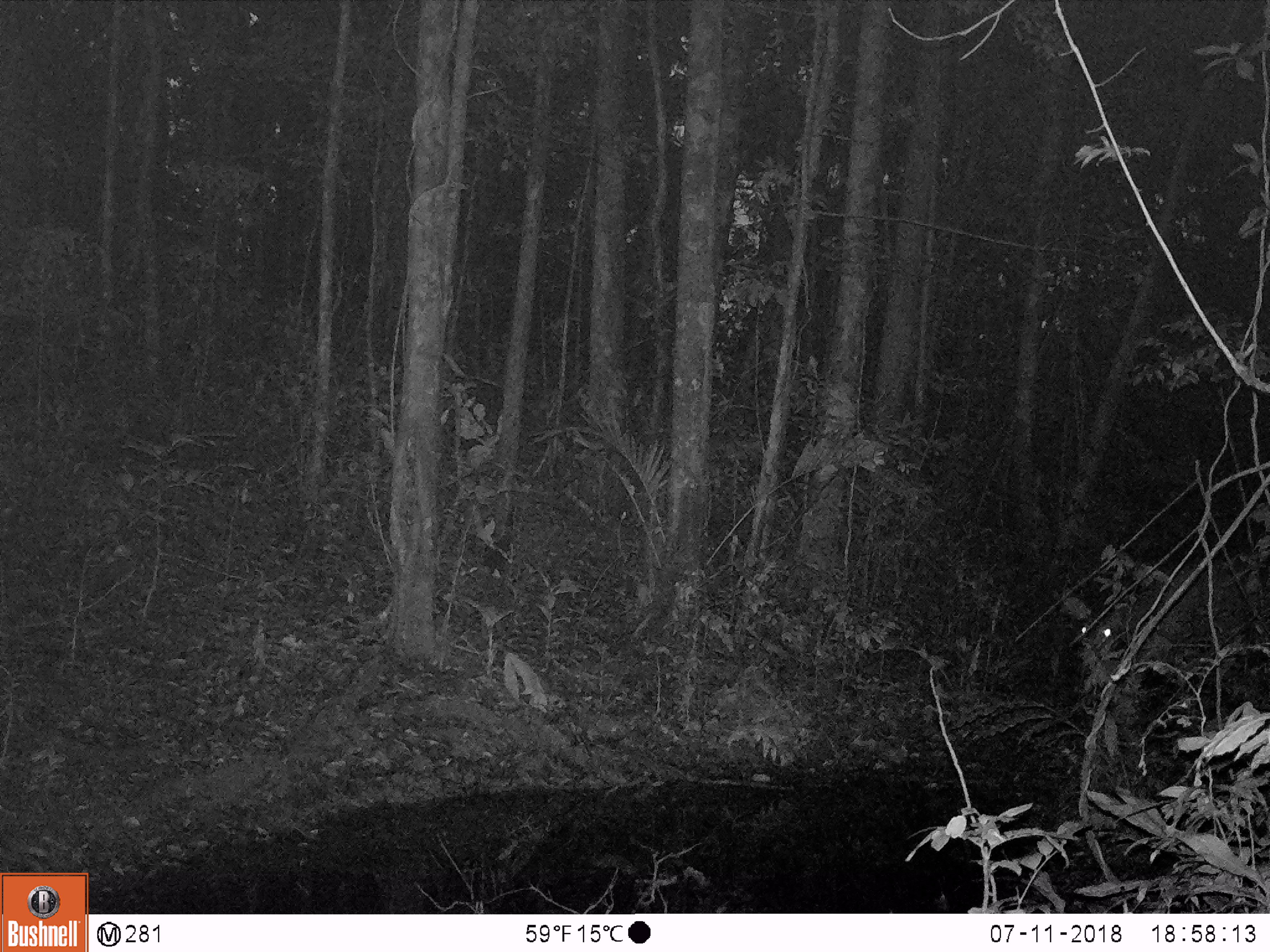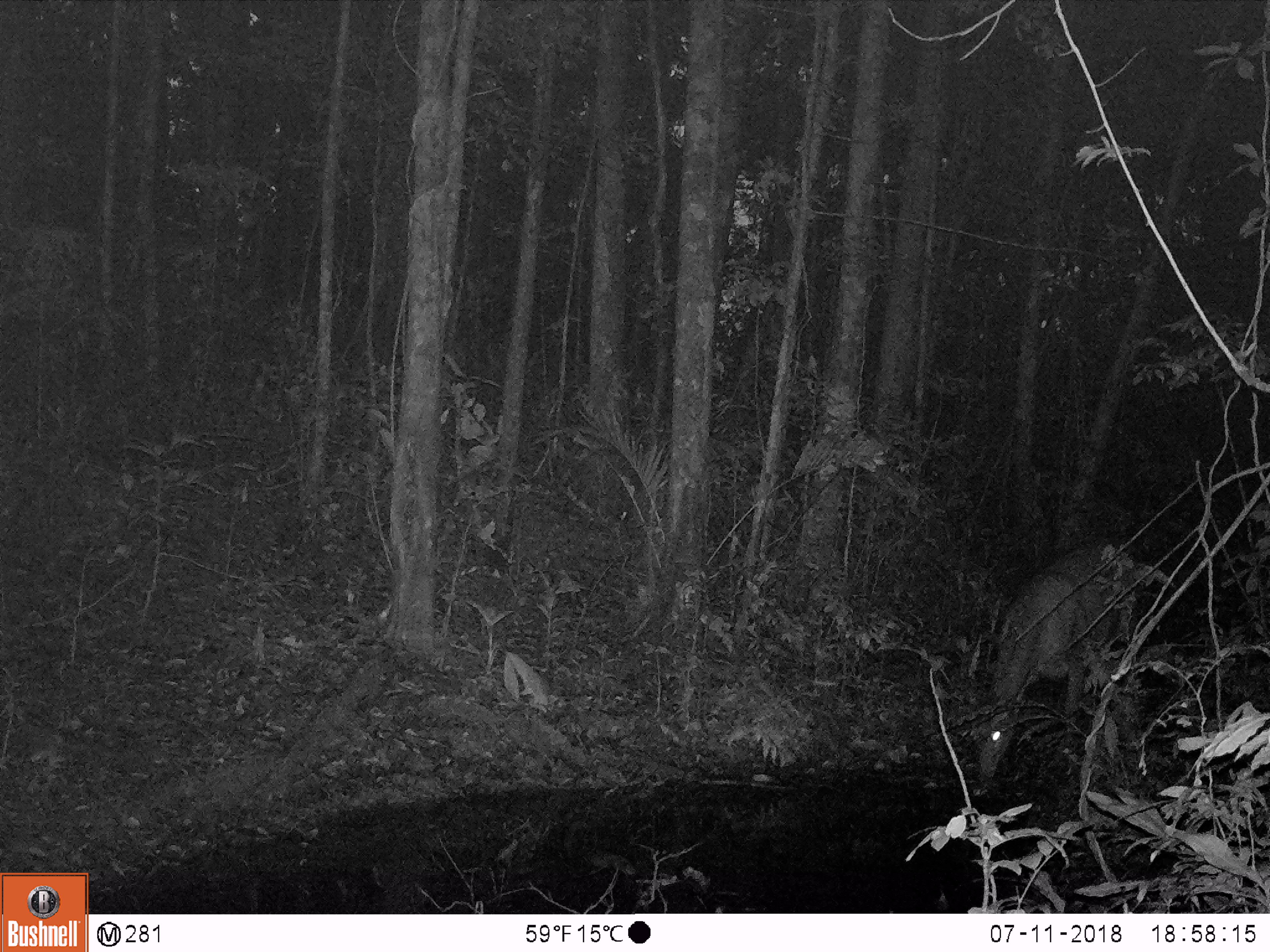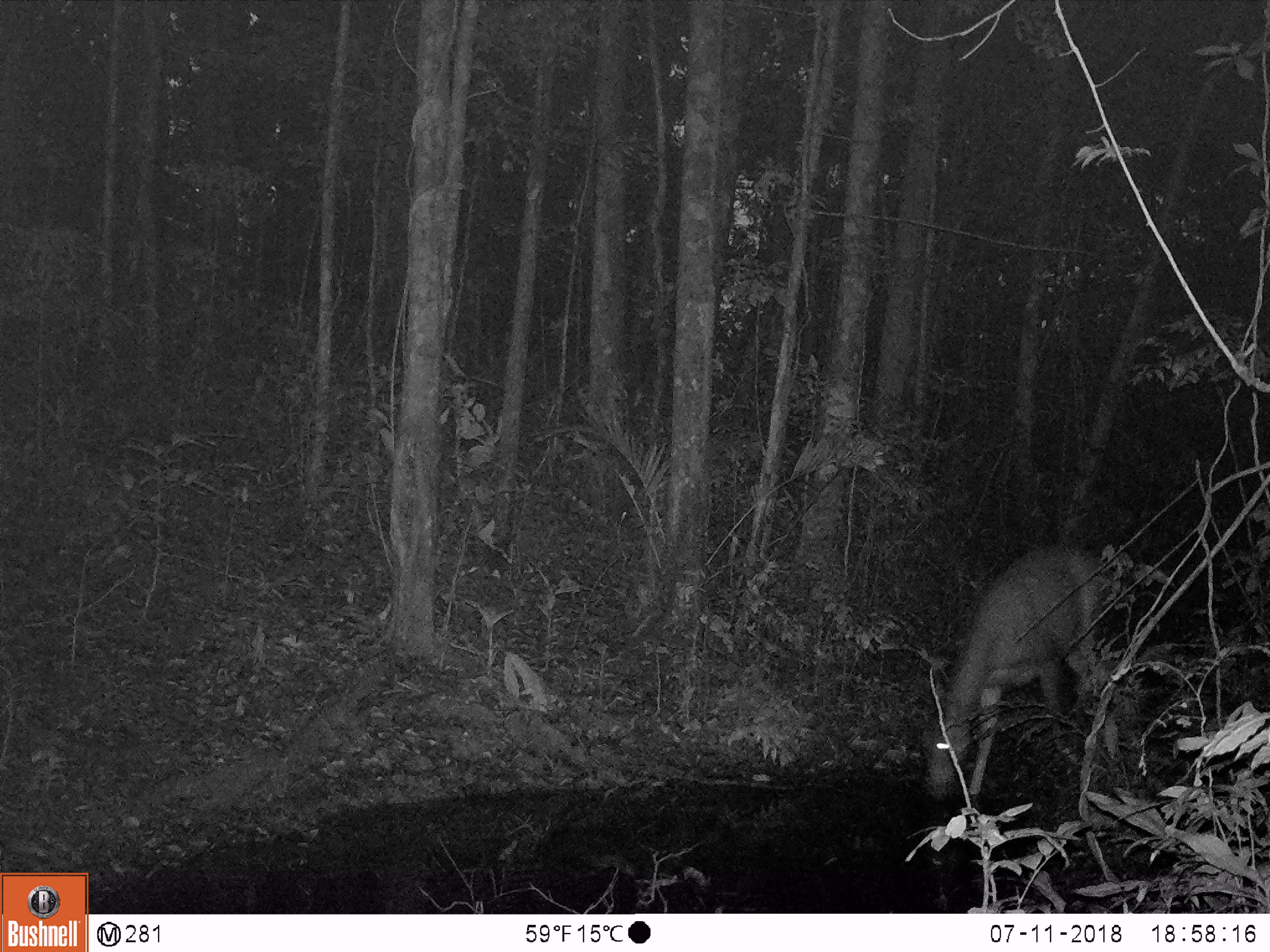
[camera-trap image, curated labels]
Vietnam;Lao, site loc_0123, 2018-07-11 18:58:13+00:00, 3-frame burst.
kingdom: Animalia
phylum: Chordata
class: Mammalia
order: Artiodactyla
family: Cervidae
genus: Rusa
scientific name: Rusa unicolor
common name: sambar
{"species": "sambar (Rusa unicolor)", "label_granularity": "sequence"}